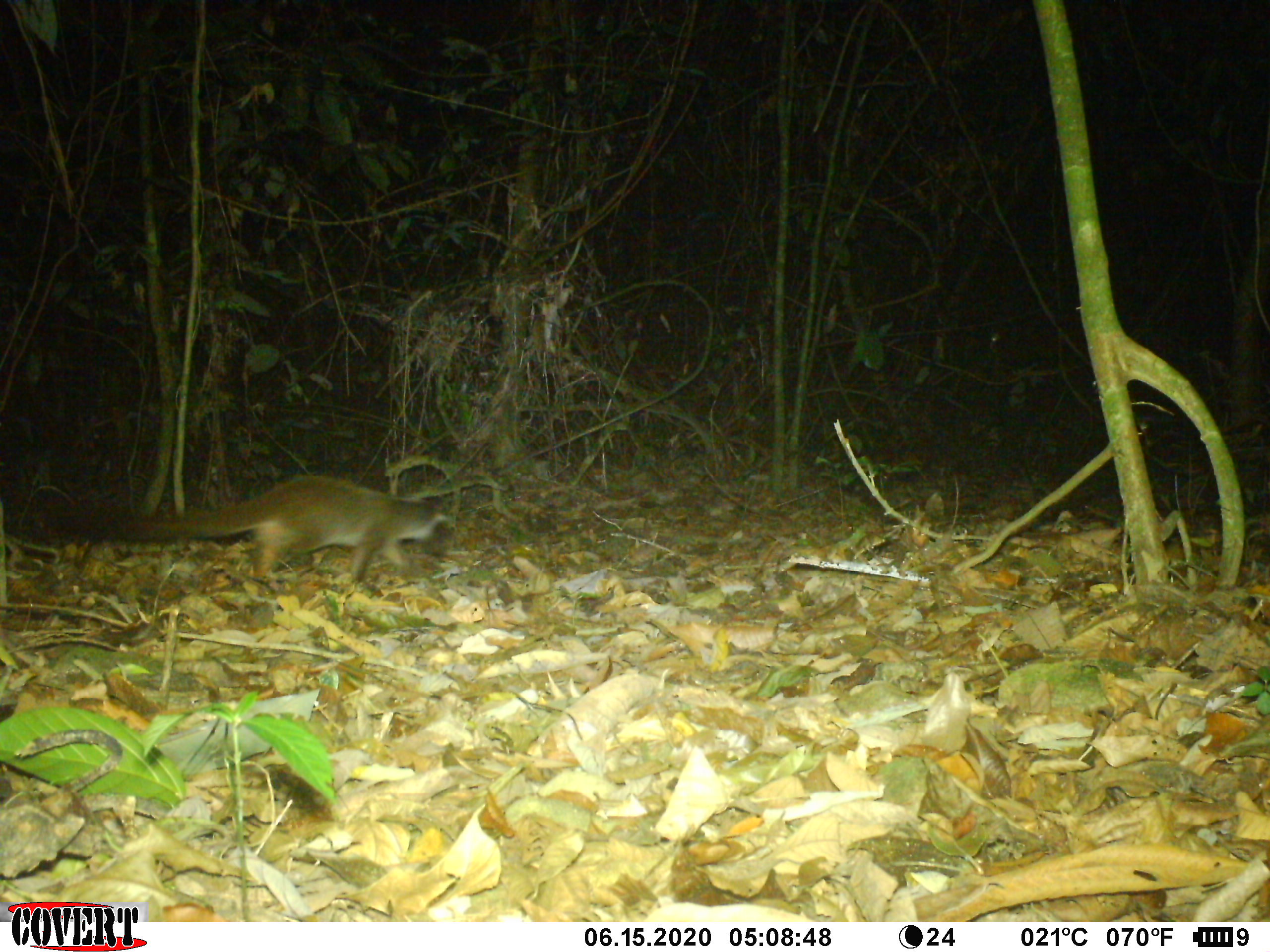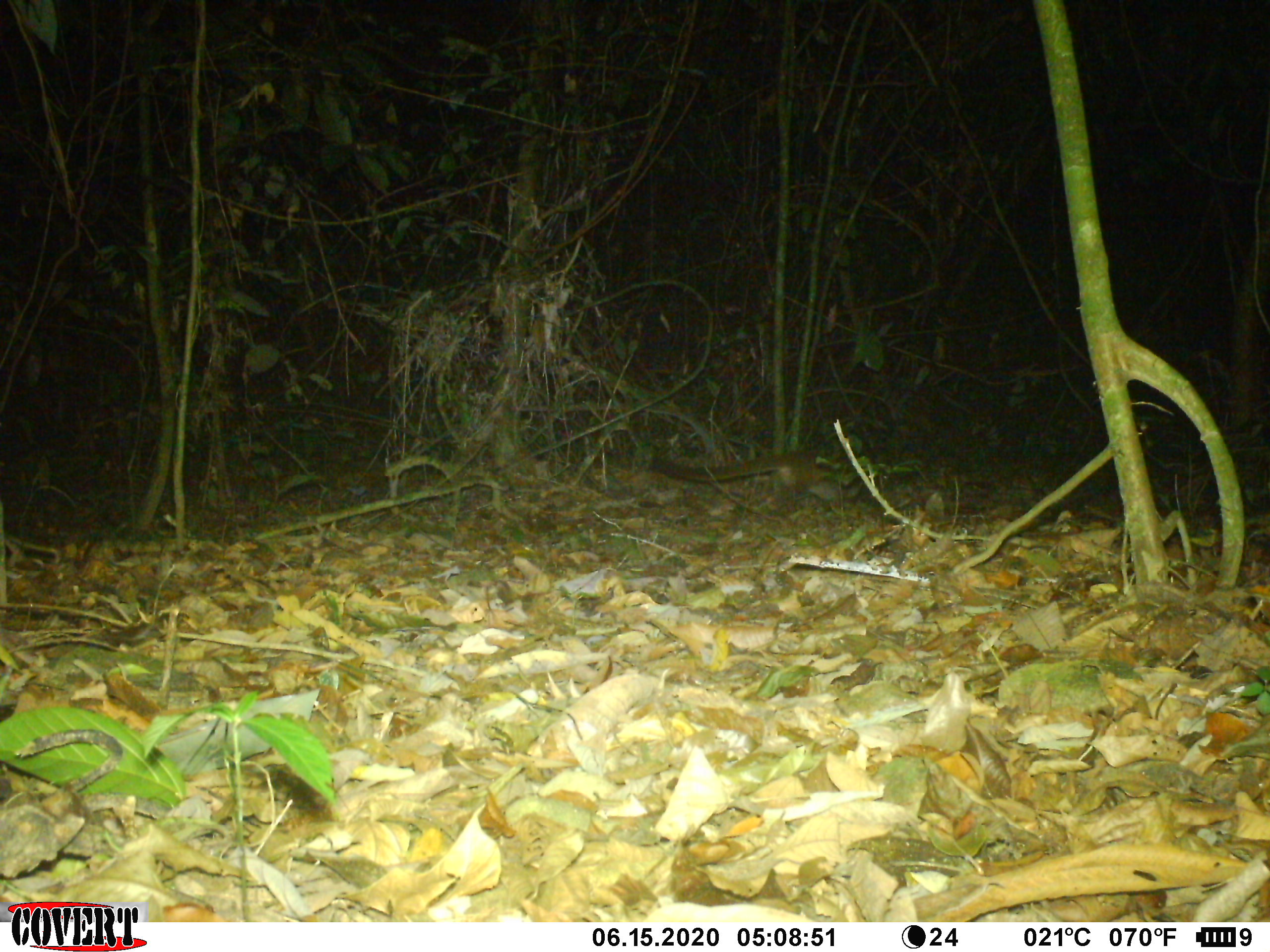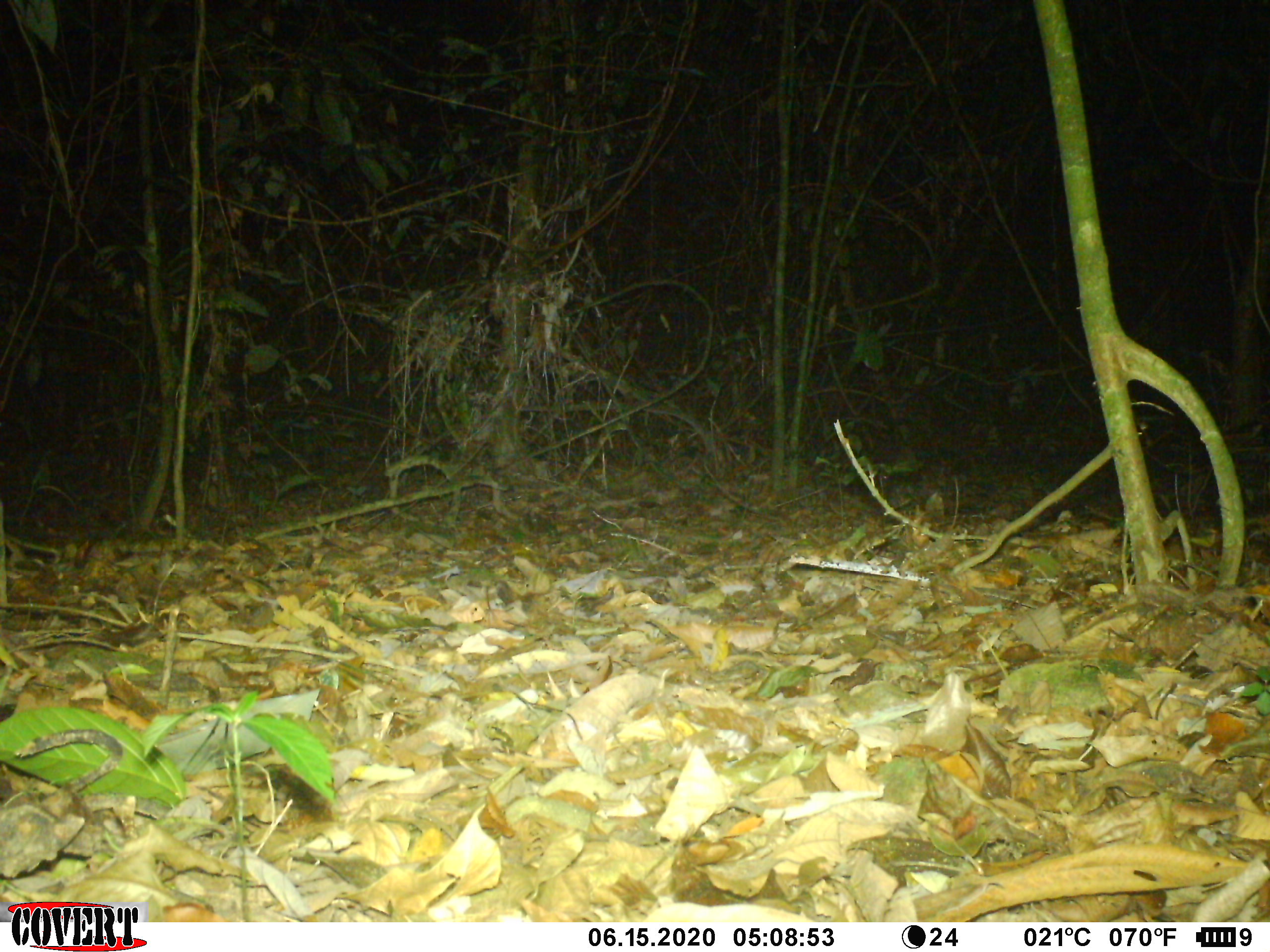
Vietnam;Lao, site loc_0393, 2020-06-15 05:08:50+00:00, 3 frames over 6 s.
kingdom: Animalia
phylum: Chordata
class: Mammalia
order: Carnivora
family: Viverridae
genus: Paguma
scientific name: Paguma larvata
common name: masked palm civet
Masked palm civet (Paguma larvata). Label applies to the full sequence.